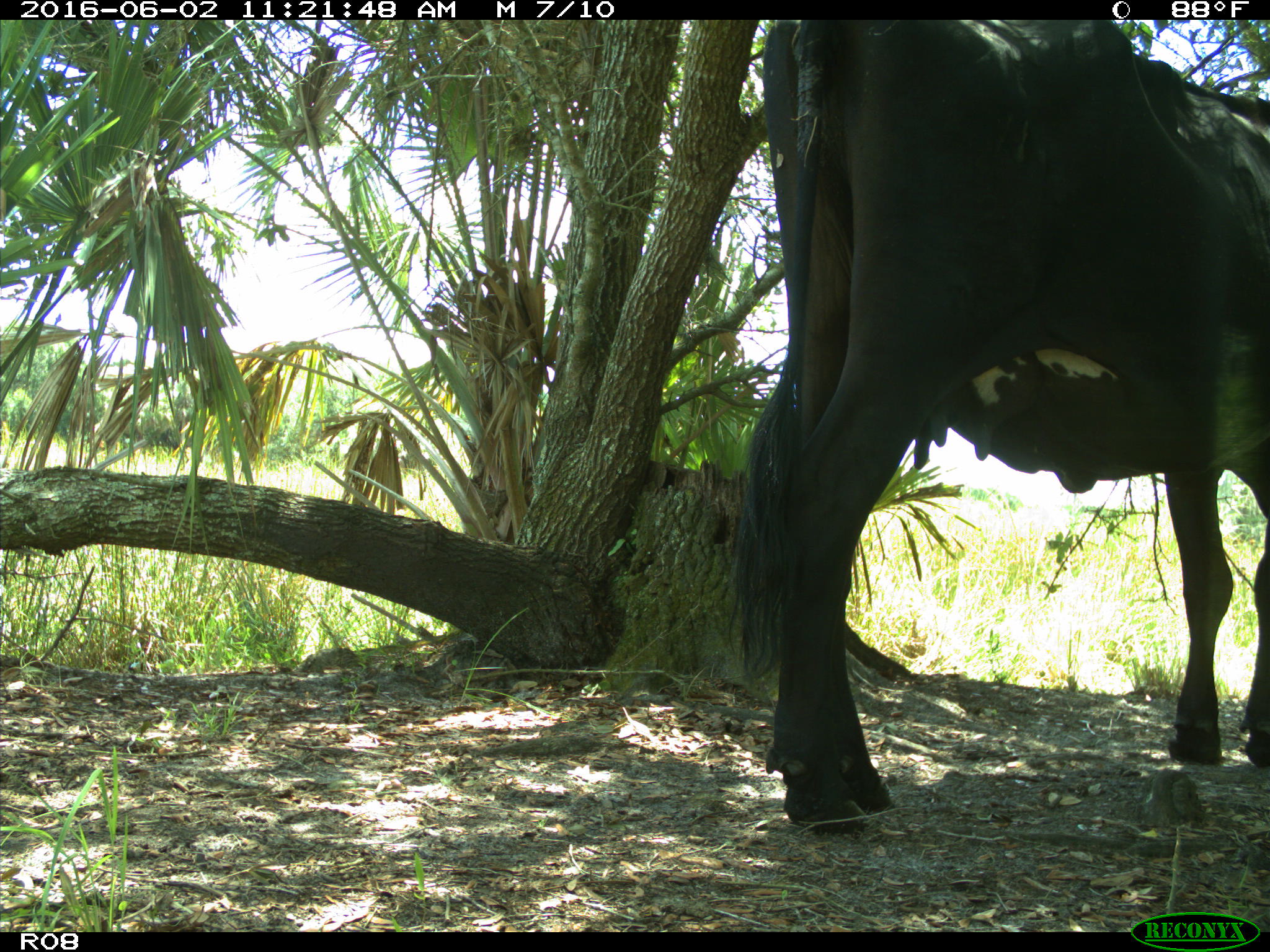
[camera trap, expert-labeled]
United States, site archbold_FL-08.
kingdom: Animalia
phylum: Chordata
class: Mammalia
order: Artiodactyla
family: Bovidae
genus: Bos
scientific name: Bos taurus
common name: domestic cow